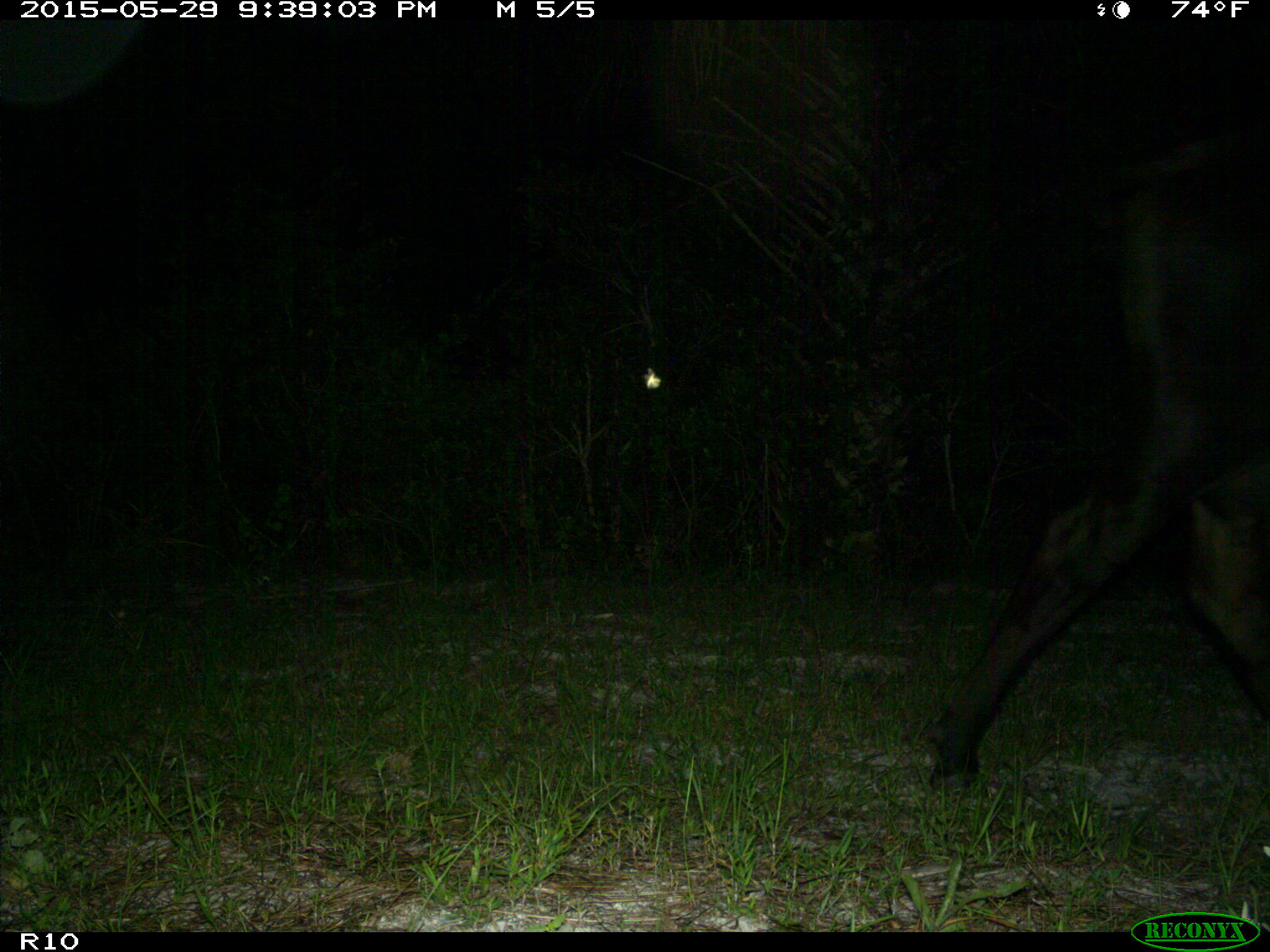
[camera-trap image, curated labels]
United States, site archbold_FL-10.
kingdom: Animalia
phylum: Chordata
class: Mammalia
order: Artiodactyla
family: Bovidae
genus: Bos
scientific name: Bos taurus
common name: domestic cow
Bos taurus (domestic cow).